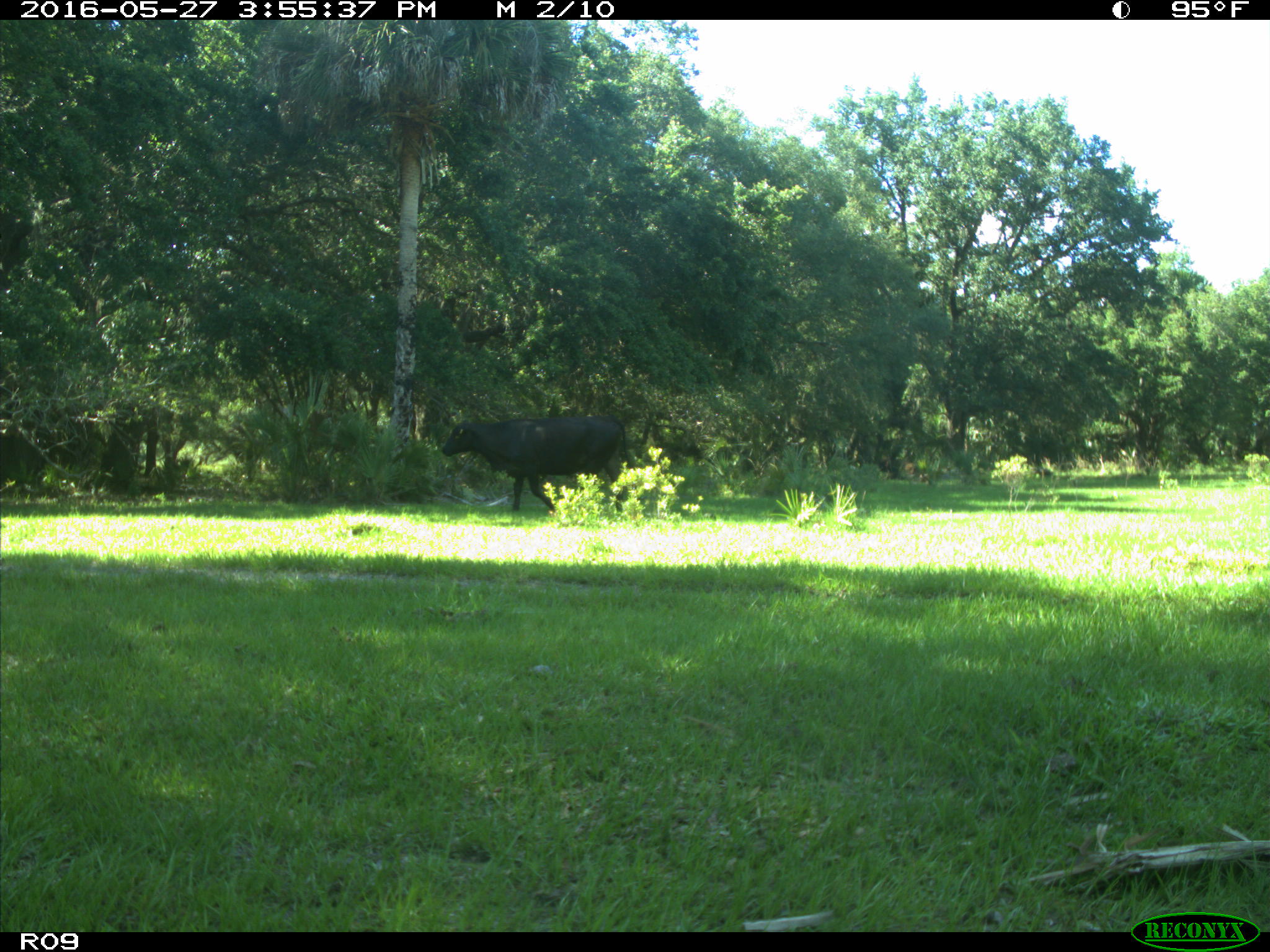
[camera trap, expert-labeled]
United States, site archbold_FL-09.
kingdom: Animalia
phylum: Chordata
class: Mammalia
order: Artiodactyla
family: Bovidae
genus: Bos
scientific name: Bos taurus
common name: domestic cow